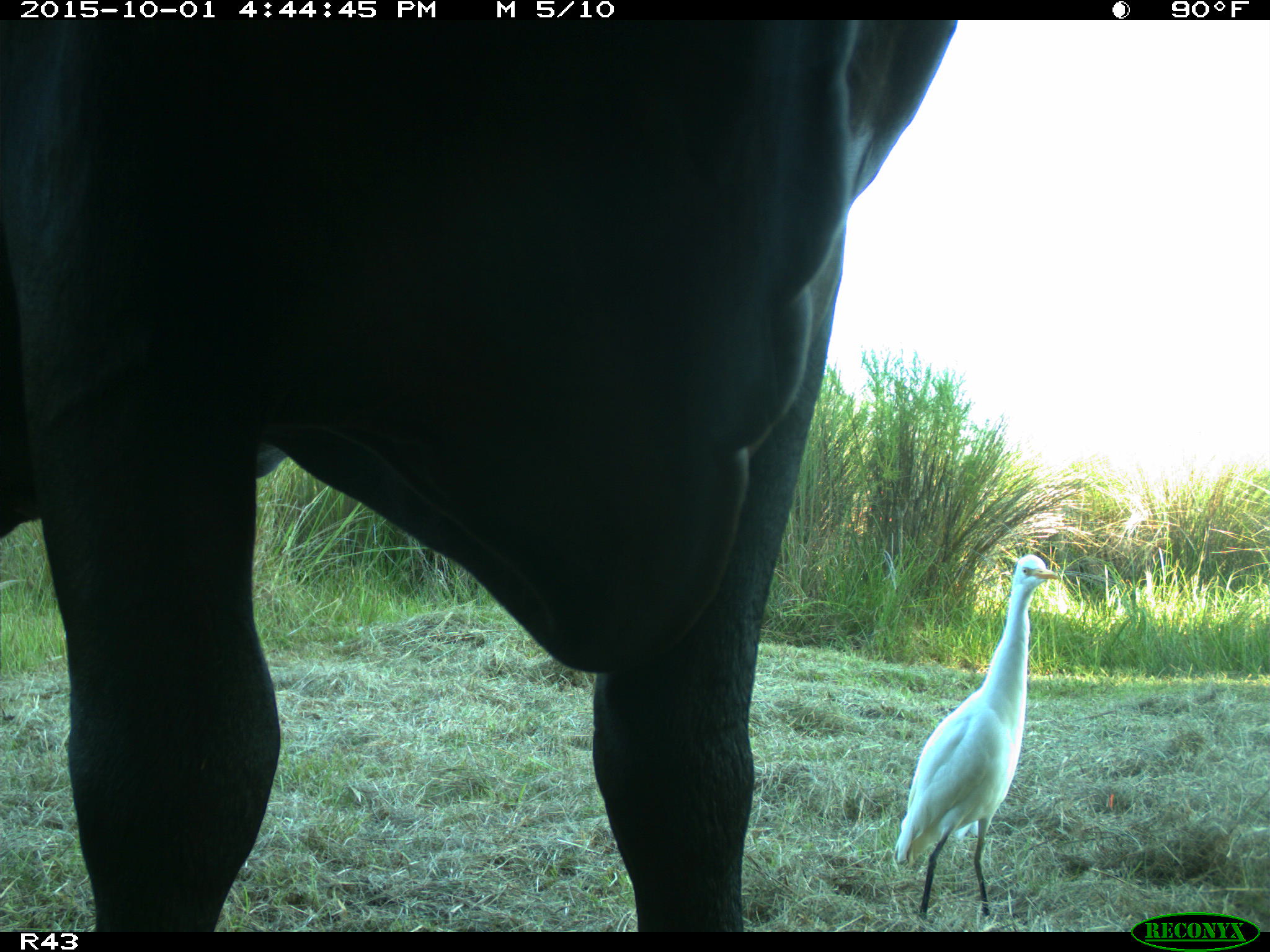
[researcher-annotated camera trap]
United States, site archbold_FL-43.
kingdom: Animalia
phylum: Chordata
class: Mammalia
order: Artiodactyla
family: Bovidae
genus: Bos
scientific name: Bos taurus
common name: domestic cow